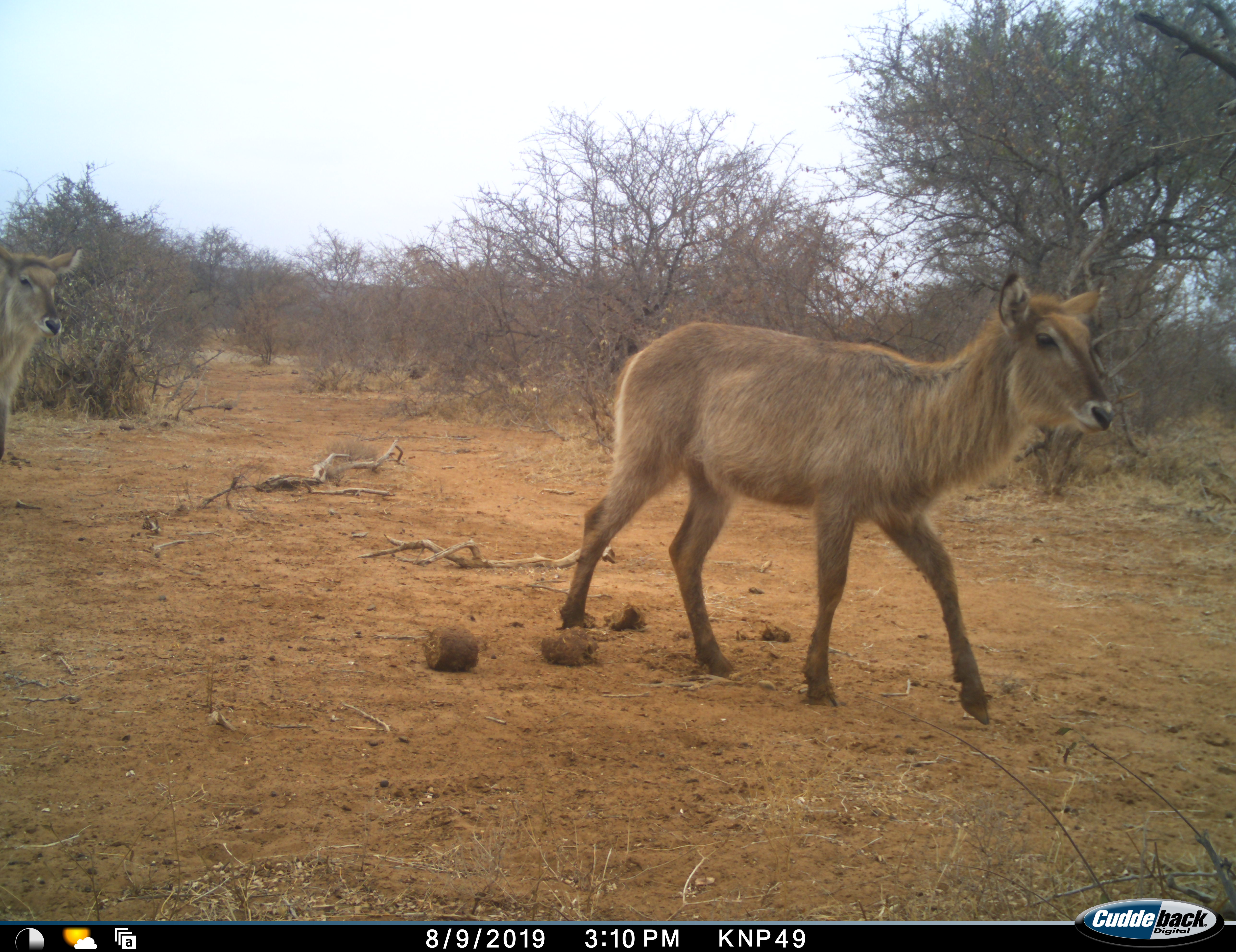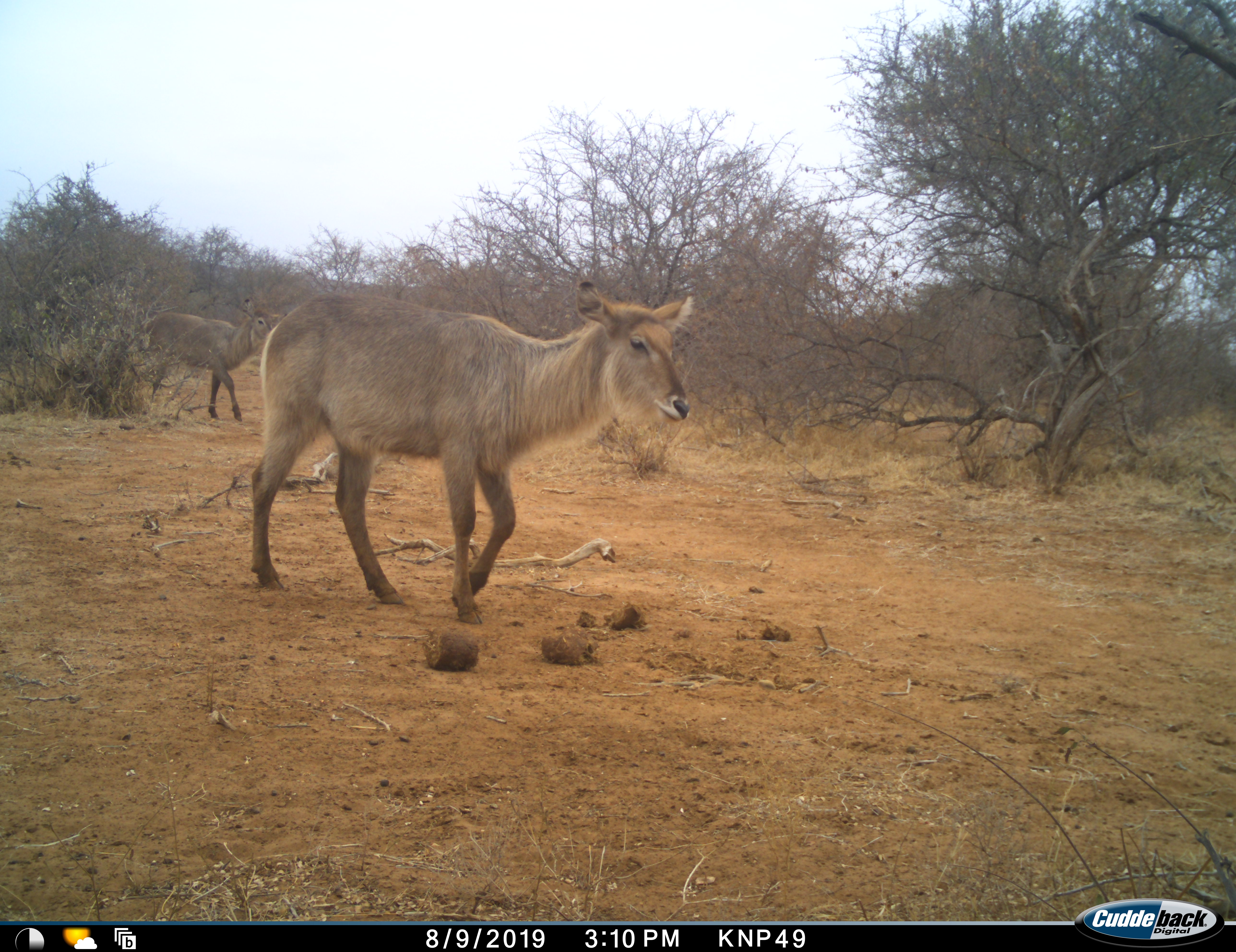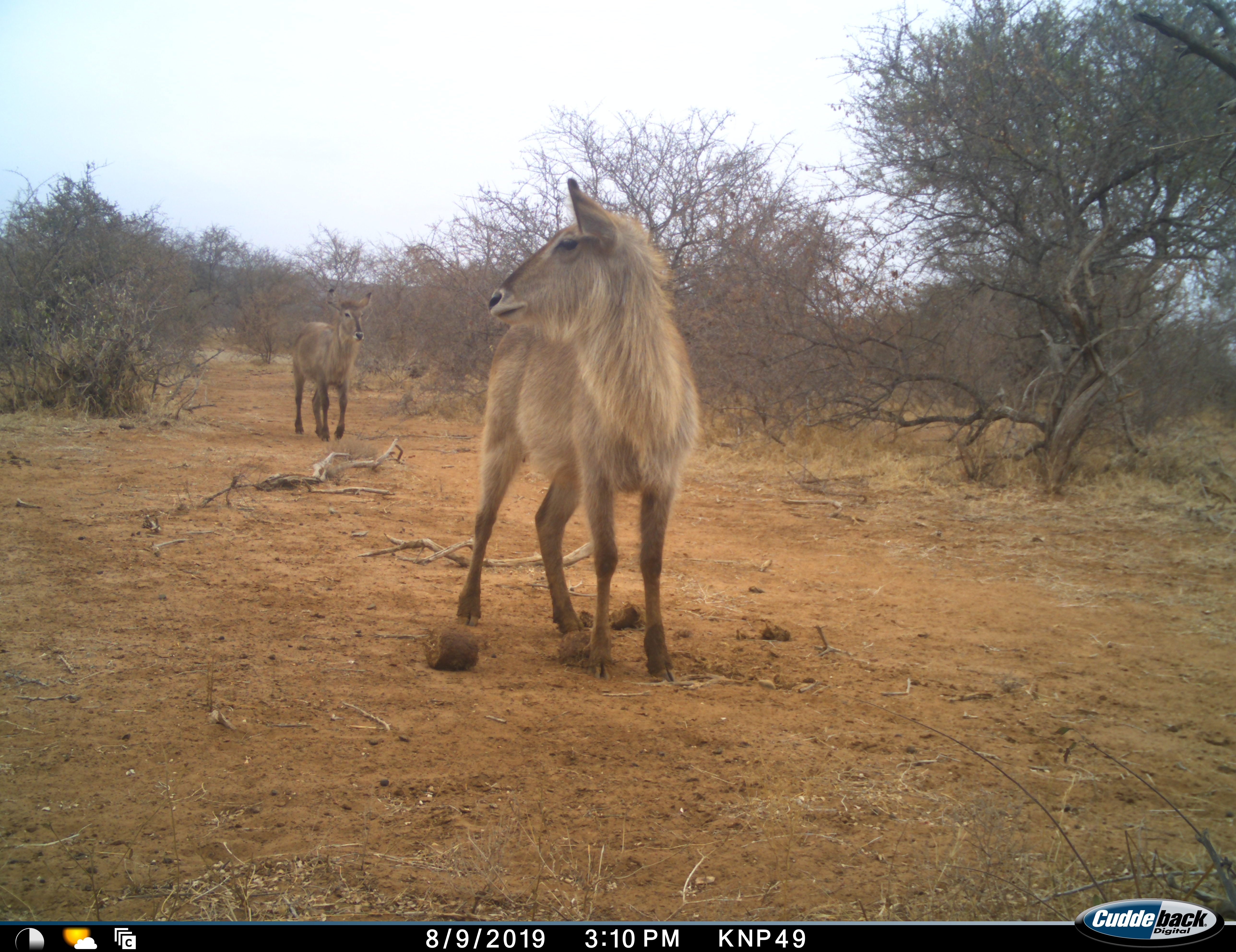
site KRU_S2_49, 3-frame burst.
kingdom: Animalia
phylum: Chordata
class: Mammalia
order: Artiodactyla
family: Bovidae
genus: Kobus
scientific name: Kobus ellipsiprymnus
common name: waterbuck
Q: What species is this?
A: Waterbuck (Kobus ellipsiprymnus).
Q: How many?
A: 3.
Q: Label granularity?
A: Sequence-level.